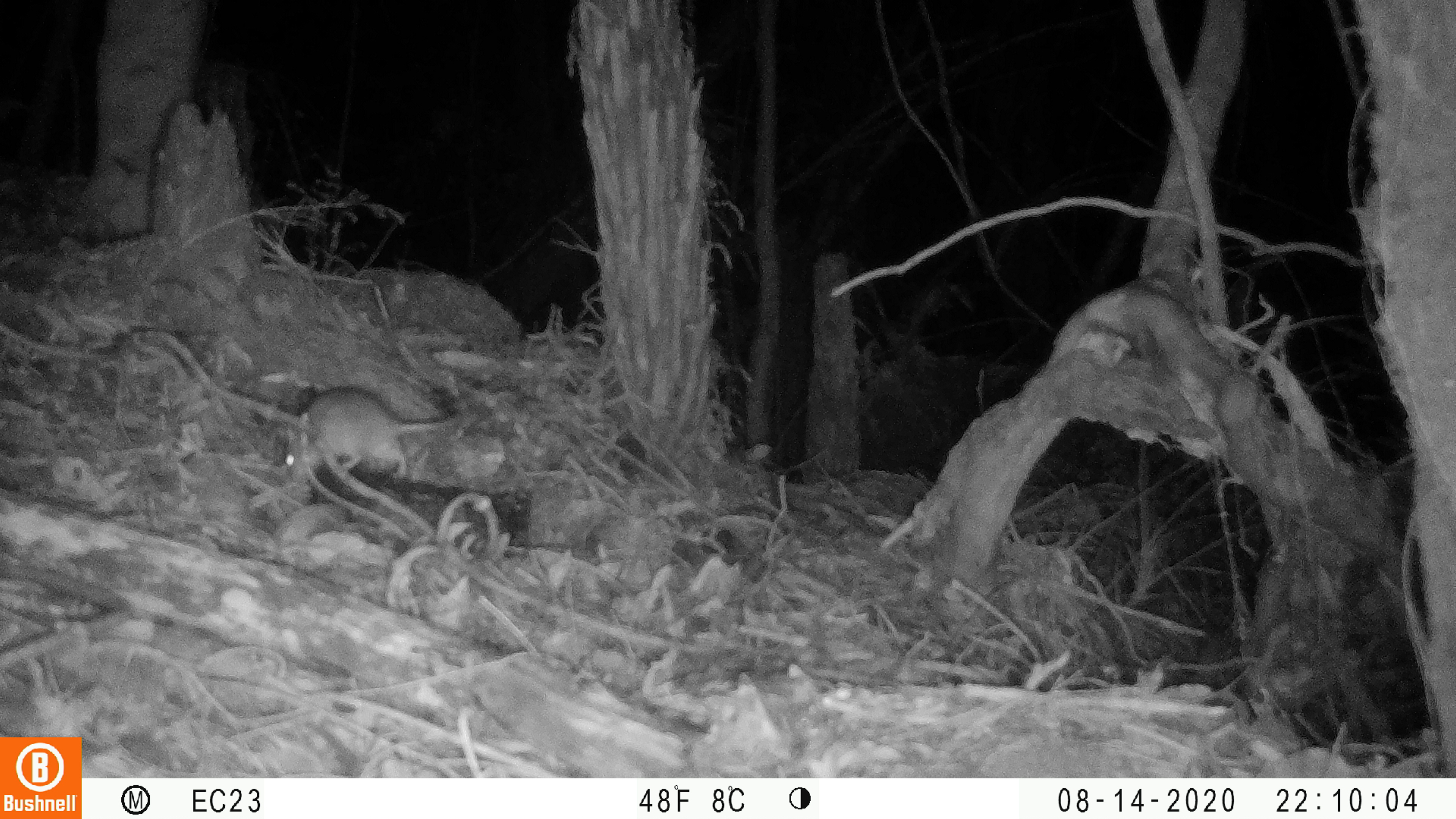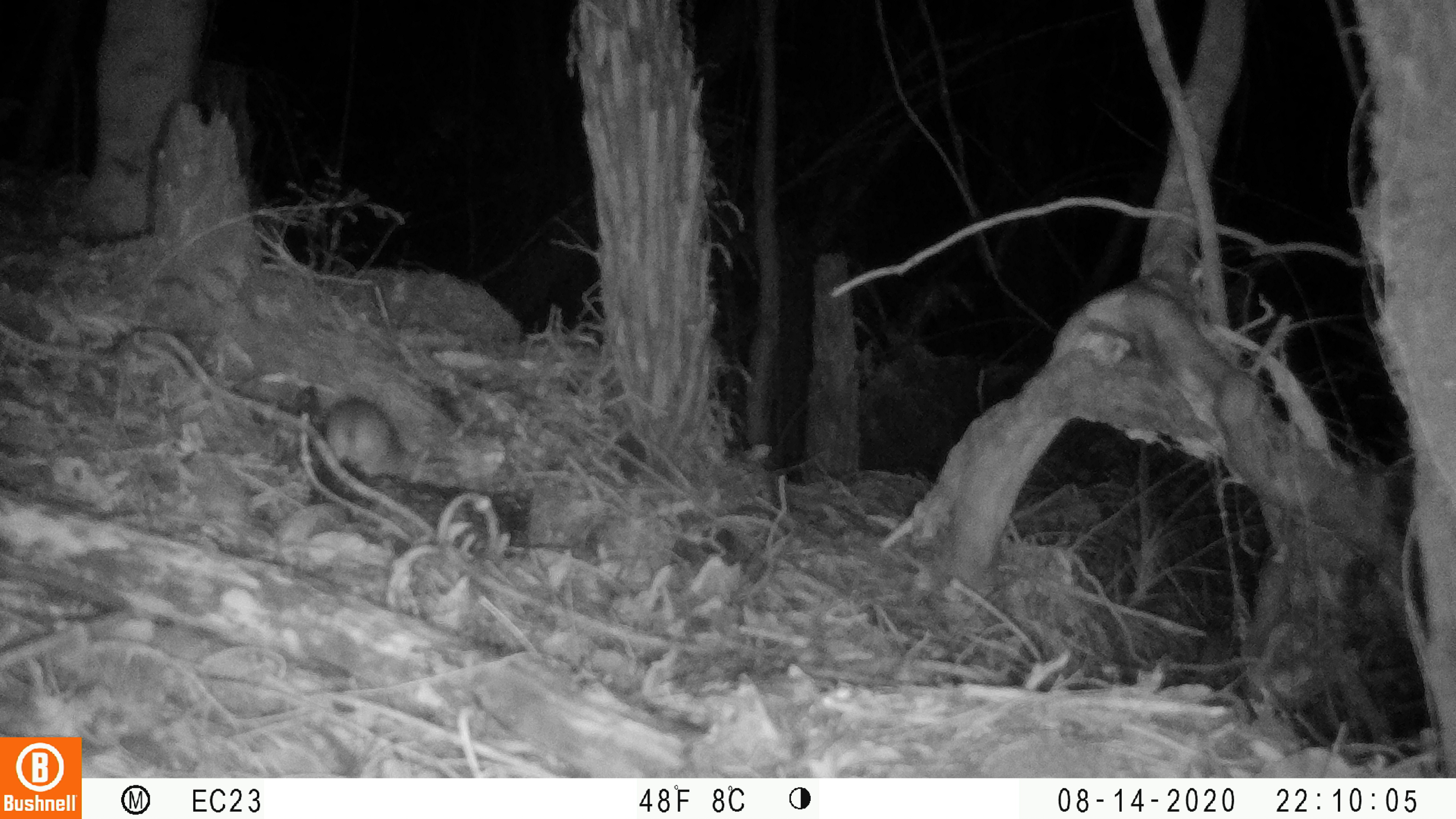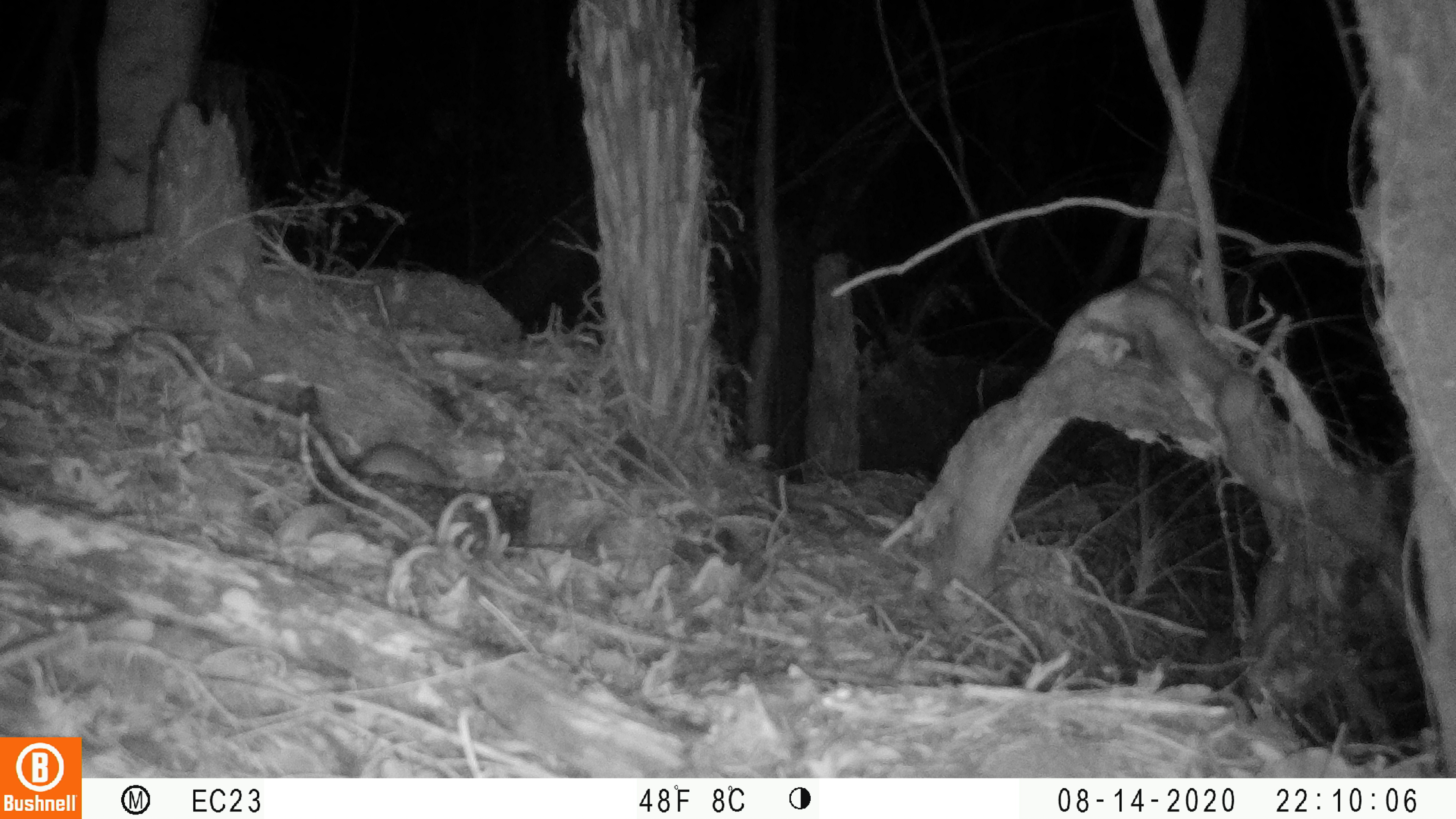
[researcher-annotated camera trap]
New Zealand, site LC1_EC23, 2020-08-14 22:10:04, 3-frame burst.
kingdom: Animalia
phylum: Chordata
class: Mammalia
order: Rodentia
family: Muridae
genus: Rattus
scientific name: Rattus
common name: rat